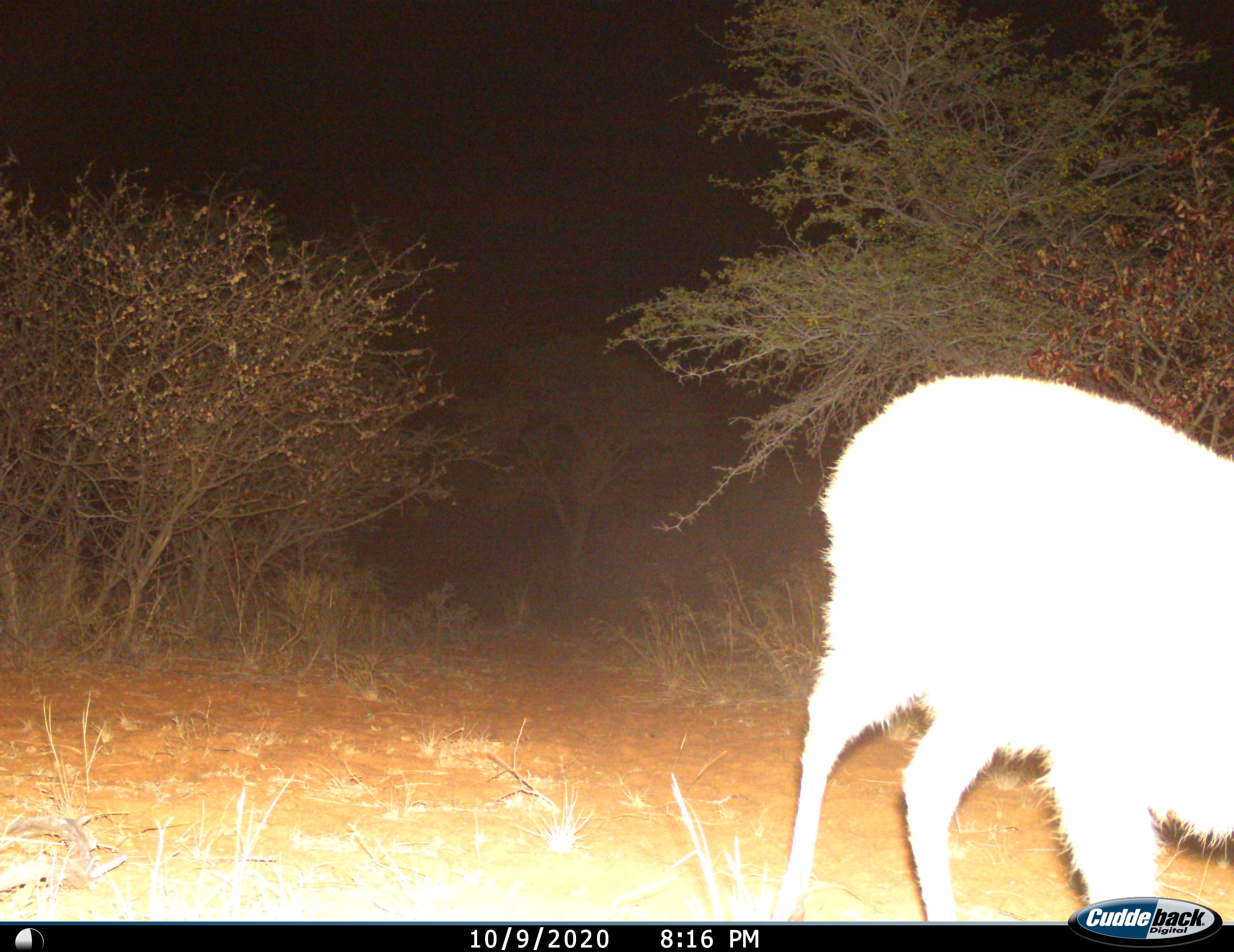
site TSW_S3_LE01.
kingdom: Animalia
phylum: Chordata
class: Mammalia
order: Artiodactyla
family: Bovidae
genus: Sylvicapra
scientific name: Sylvicapra grimmia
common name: common duiker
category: duikercommongrey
Duikercommongrey (common duiker) (Sylvicapra grimmia), count 1. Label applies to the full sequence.